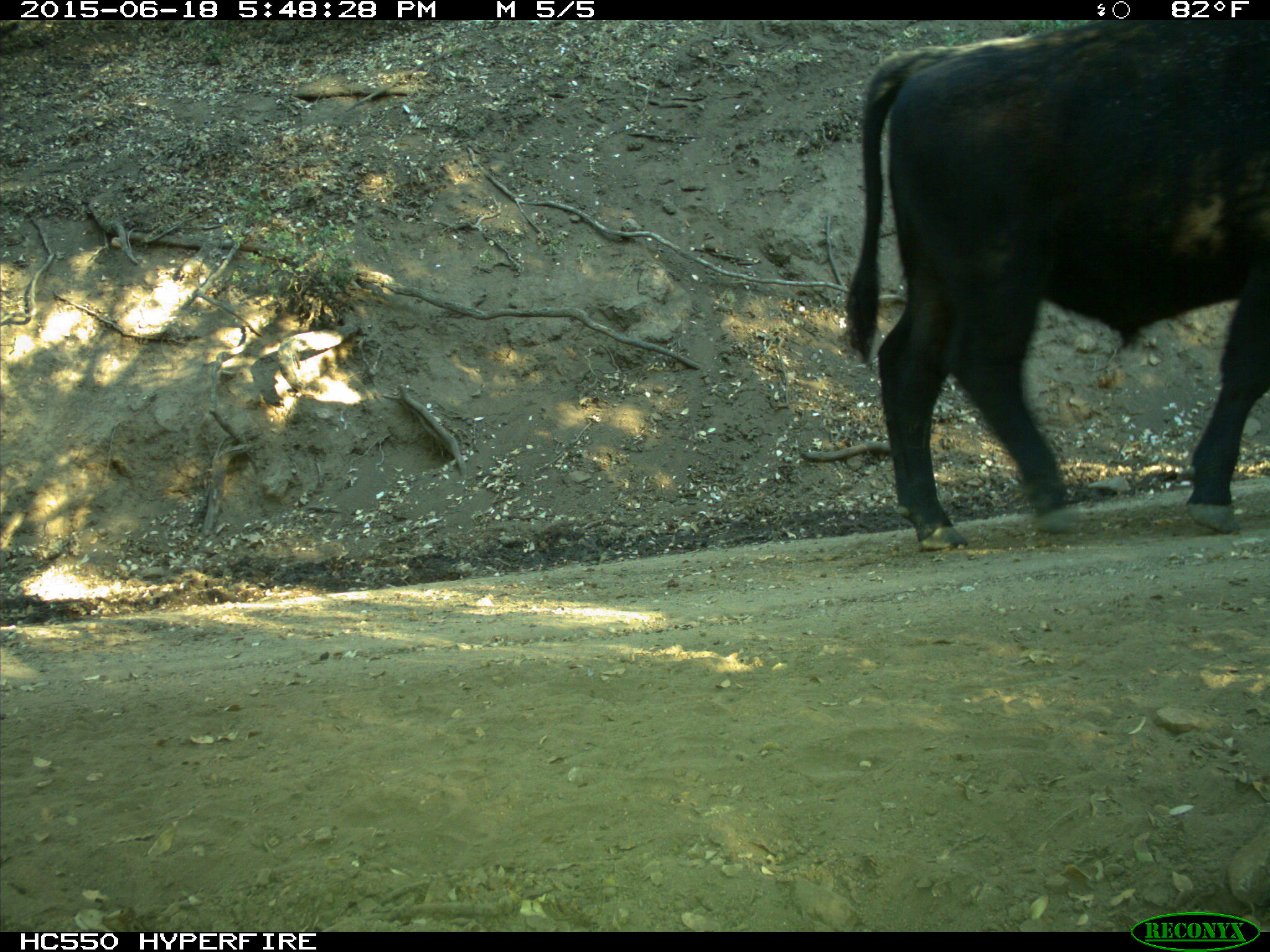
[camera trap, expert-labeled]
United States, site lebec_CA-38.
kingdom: Animalia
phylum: Chordata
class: Mammalia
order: Artiodactyla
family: Bovidae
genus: Bos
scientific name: Bos taurus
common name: domestic cow